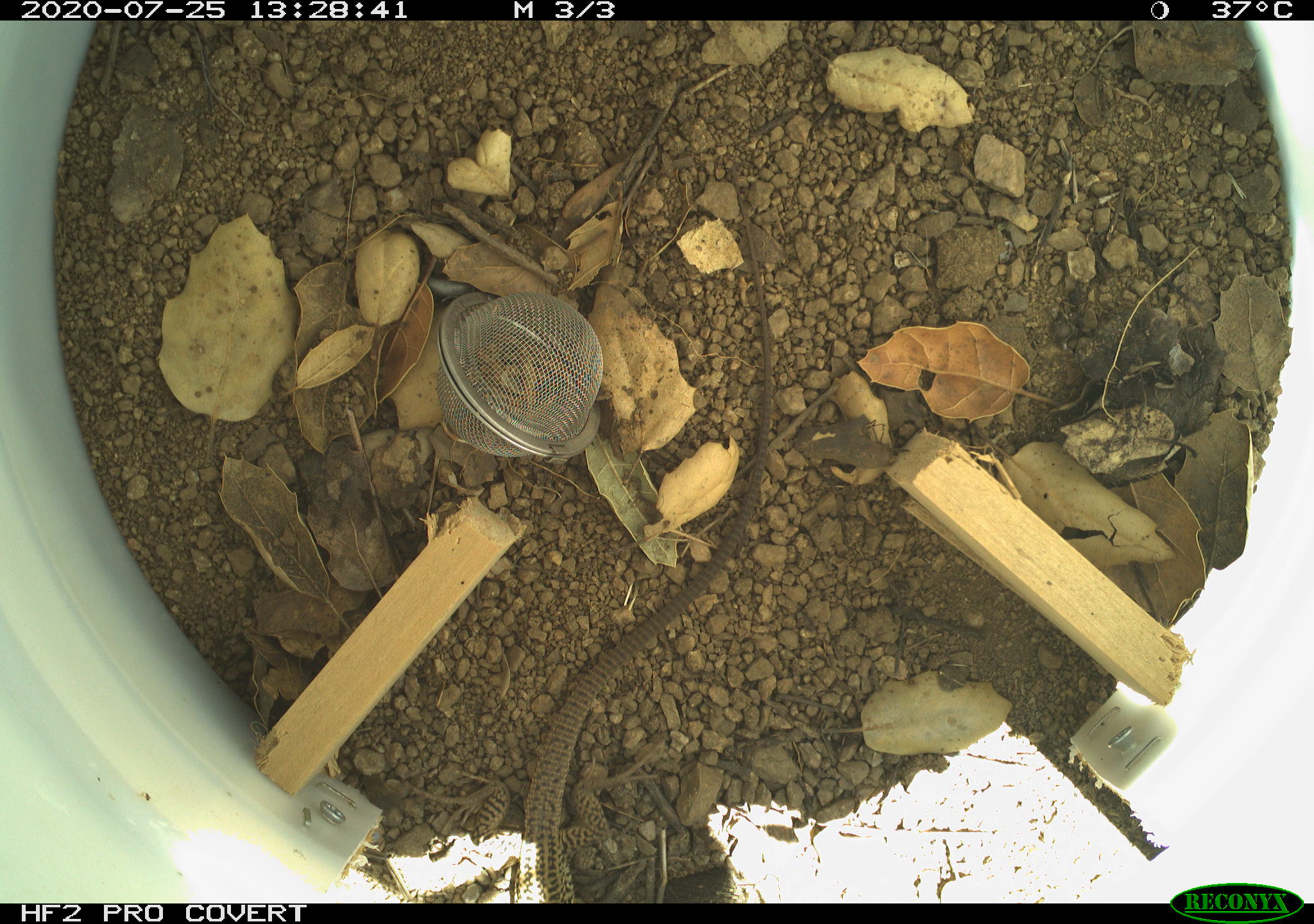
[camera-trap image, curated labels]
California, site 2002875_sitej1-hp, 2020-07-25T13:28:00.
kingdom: Animalia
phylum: Chordata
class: Reptilia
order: Squamata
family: Teiidae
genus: Aspidoscelis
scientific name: Aspidoscelis tigris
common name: western whiptail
Western whiptail (Aspidoscelis tigris).